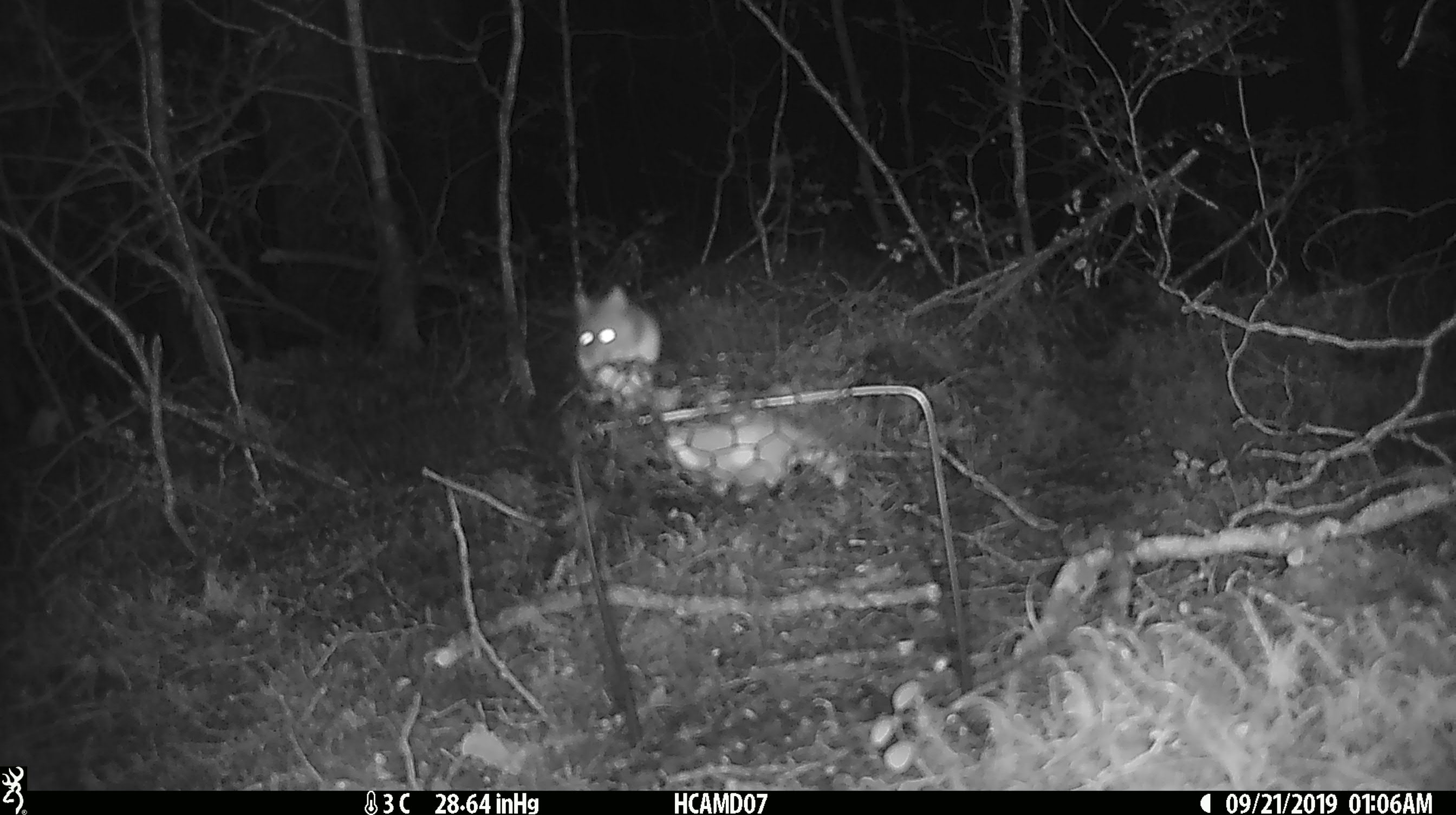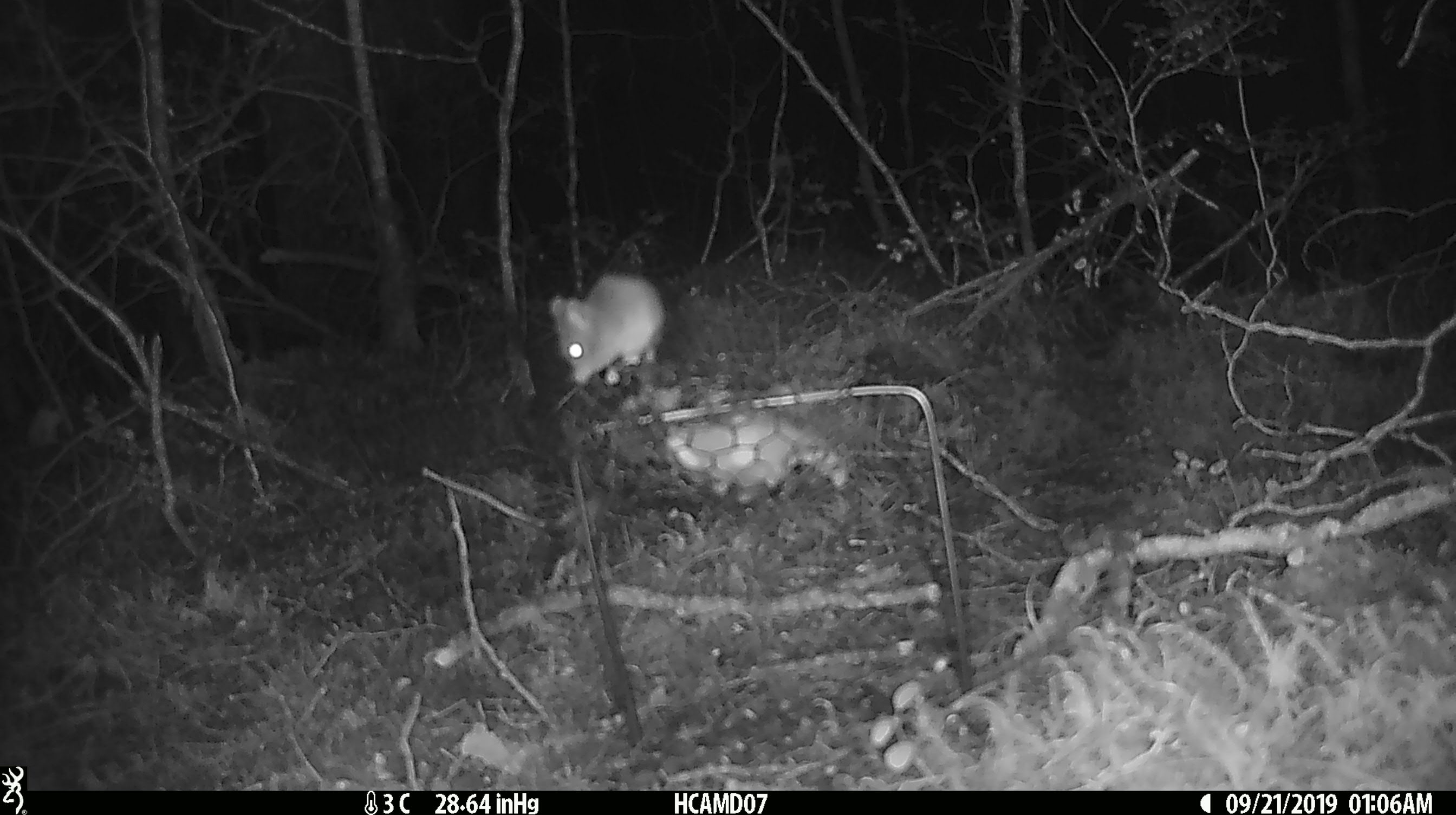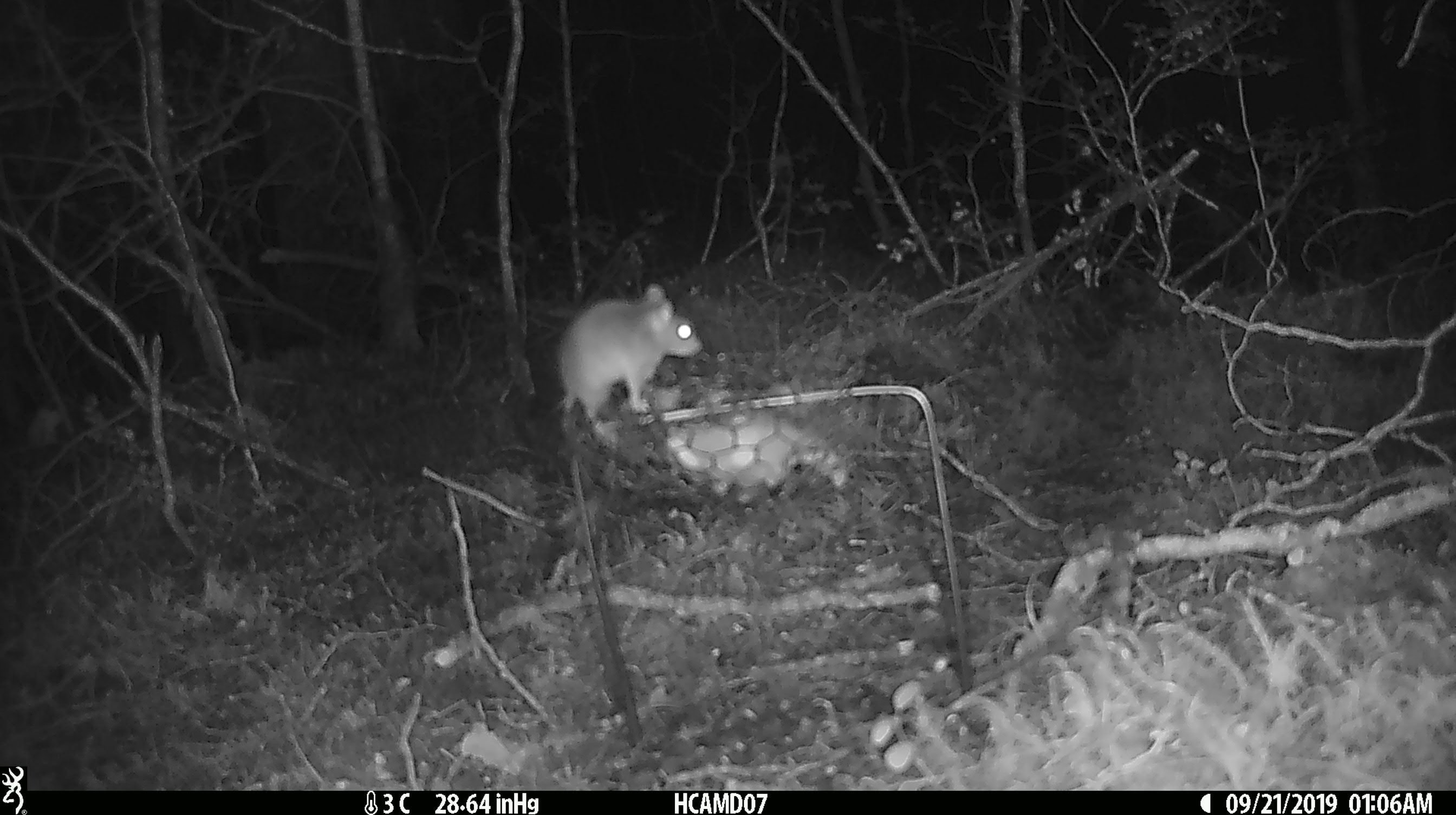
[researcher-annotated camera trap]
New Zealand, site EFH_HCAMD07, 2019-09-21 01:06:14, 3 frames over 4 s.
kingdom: Animalia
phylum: Chordata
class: Mammalia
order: Rodentia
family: Muridae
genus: Mus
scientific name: Mus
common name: mouse